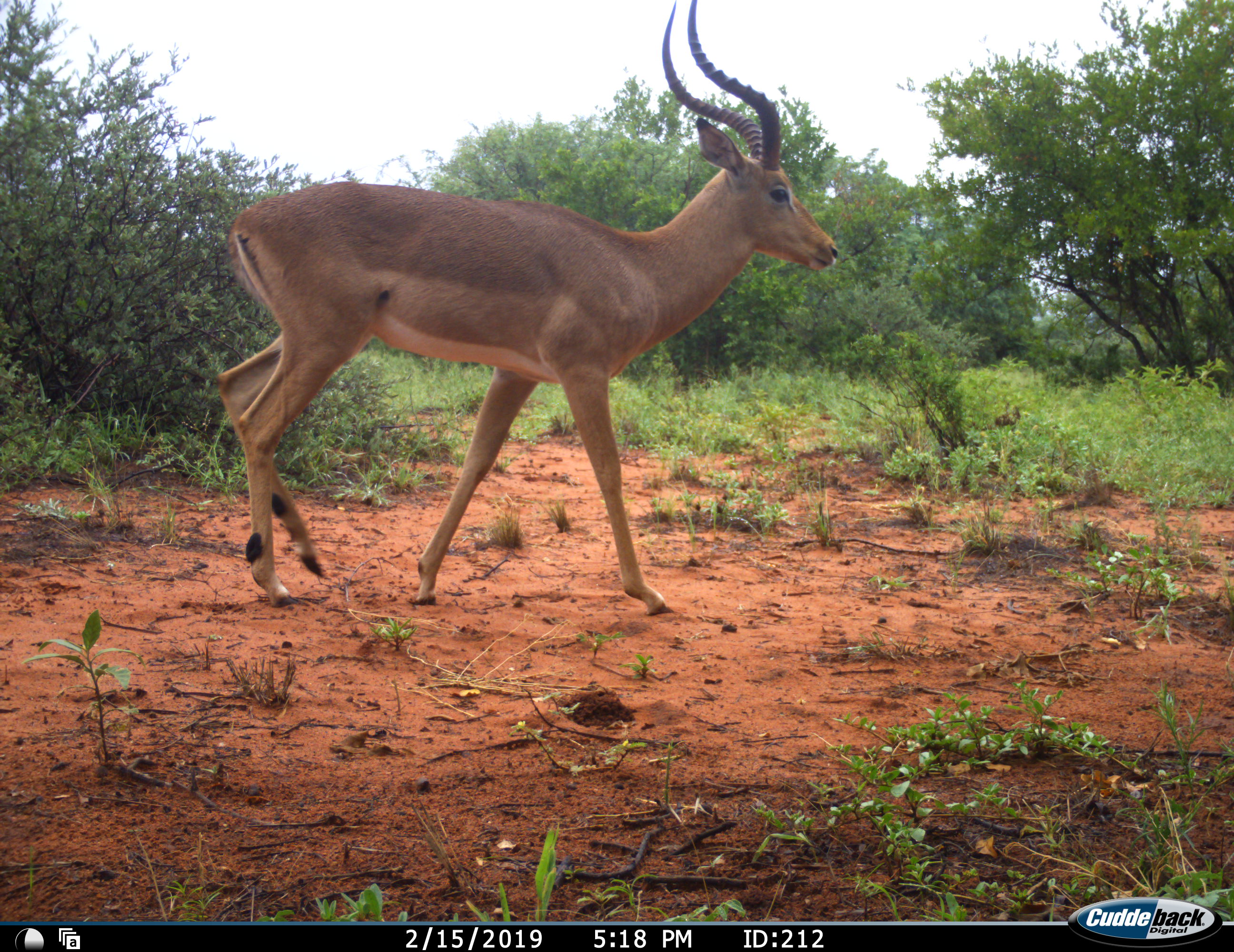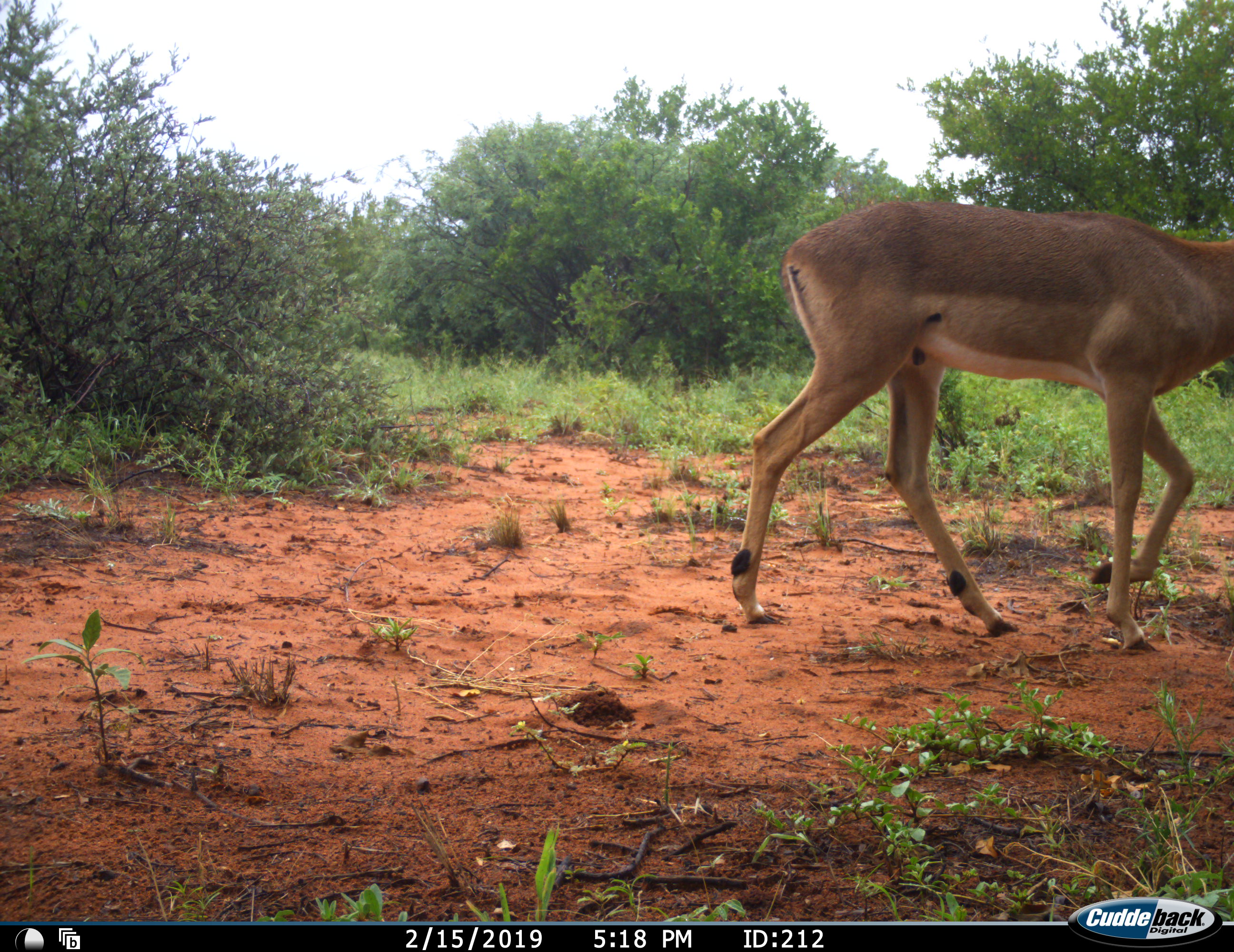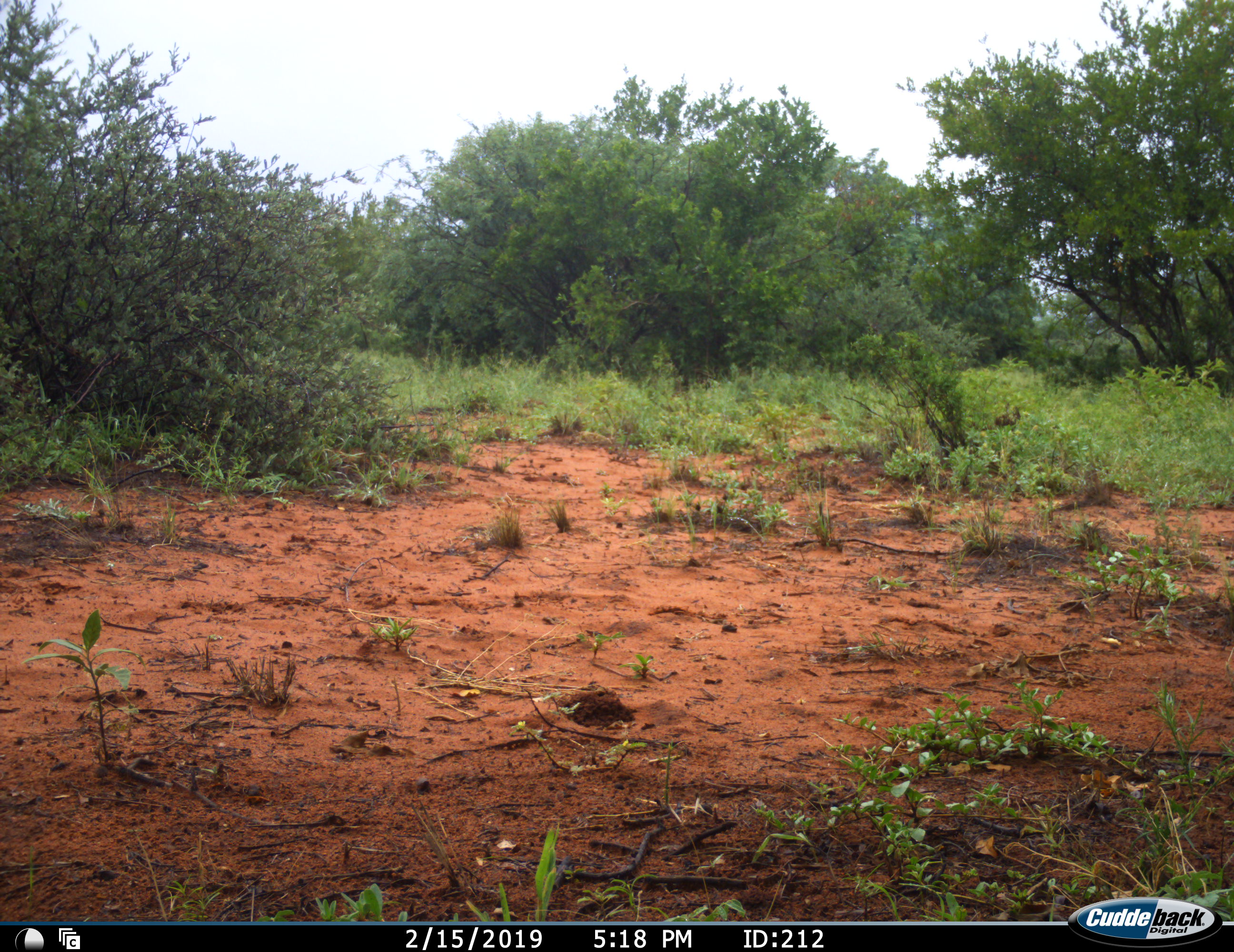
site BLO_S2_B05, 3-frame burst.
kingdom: Animalia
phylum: Chordata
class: Mammalia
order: Artiodactyla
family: Bovidae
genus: Aepyceros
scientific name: Aepyceros melampus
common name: impala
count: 1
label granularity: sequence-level